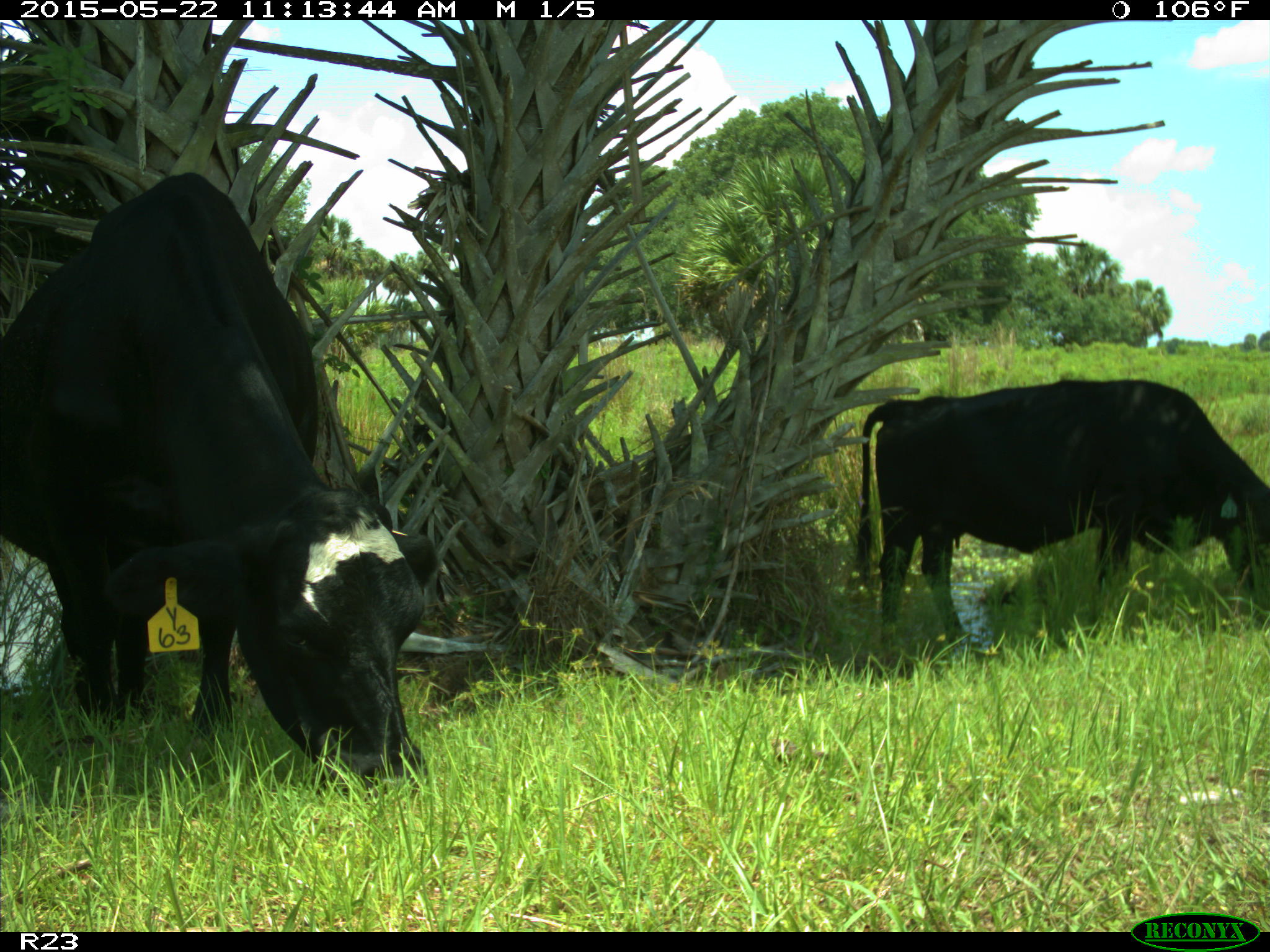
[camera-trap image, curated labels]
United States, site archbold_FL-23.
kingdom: Animalia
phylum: Chordata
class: Mammalia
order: Artiodactyla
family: Bovidae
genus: Bos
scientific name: Bos taurus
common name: domestic cow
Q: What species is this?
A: Bos taurus (domestic cow).